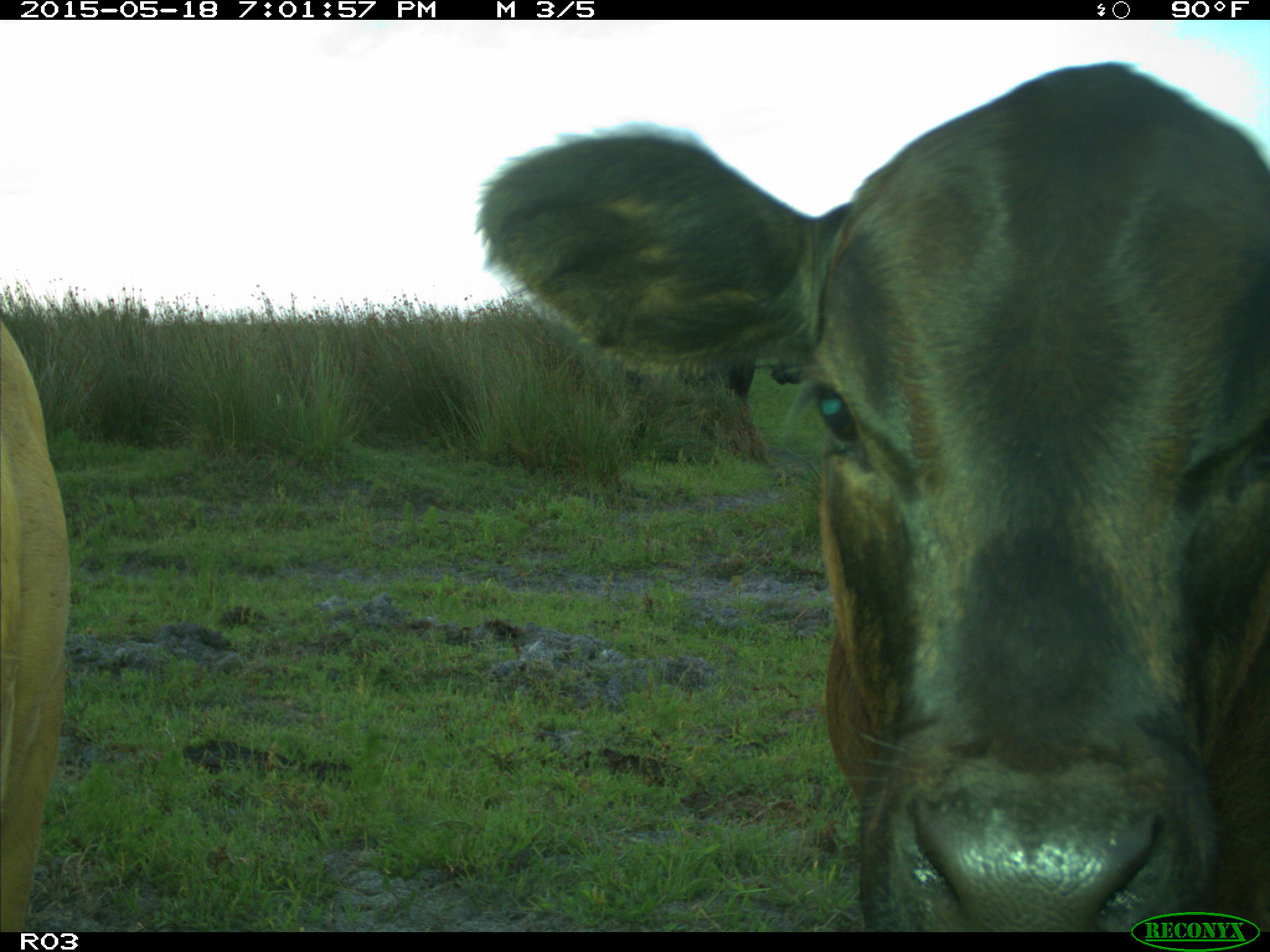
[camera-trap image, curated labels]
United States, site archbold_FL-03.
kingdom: Animalia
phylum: Chordata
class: Mammalia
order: Artiodactyla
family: Bovidae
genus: Bos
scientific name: Bos taurus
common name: domestic cow